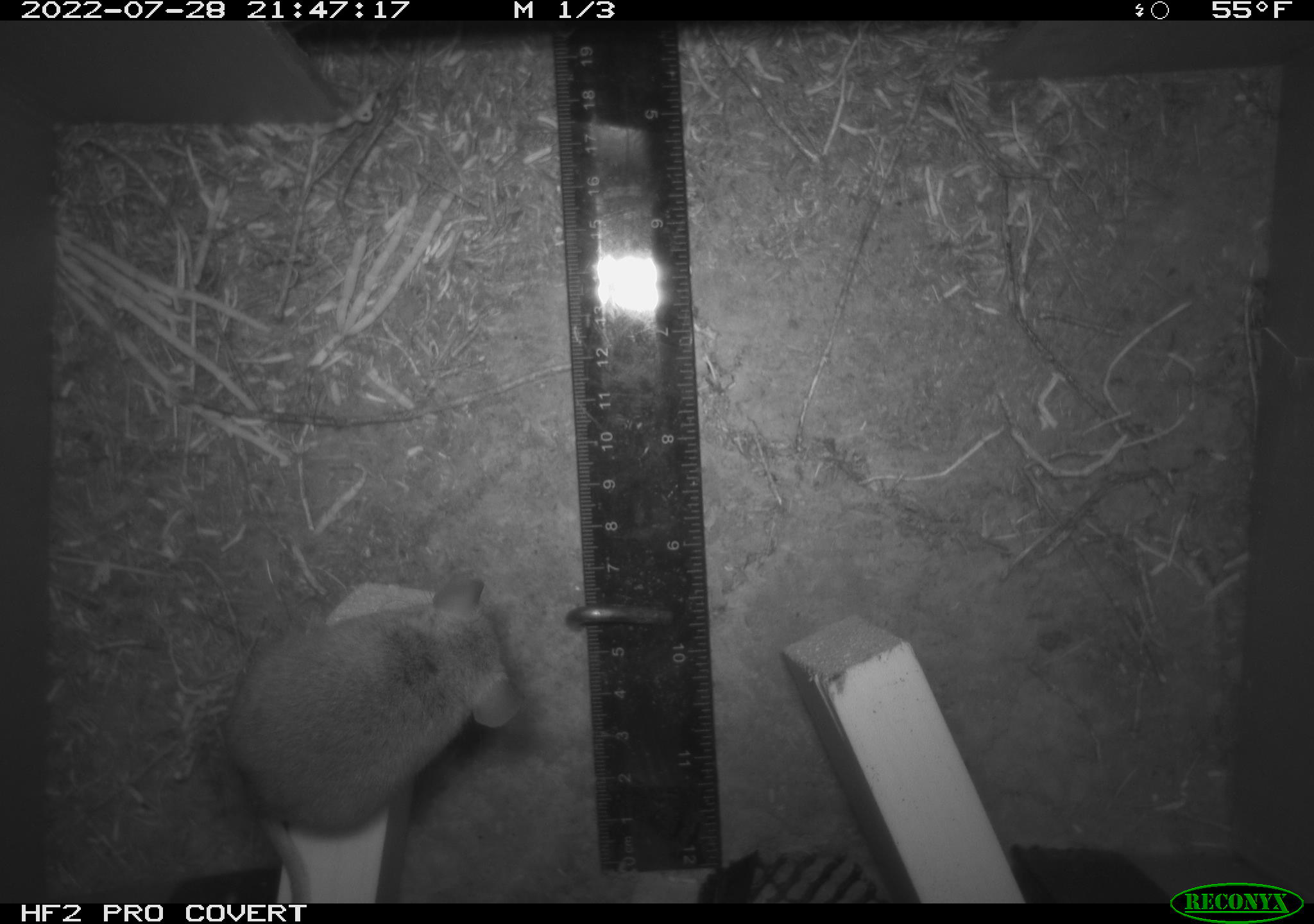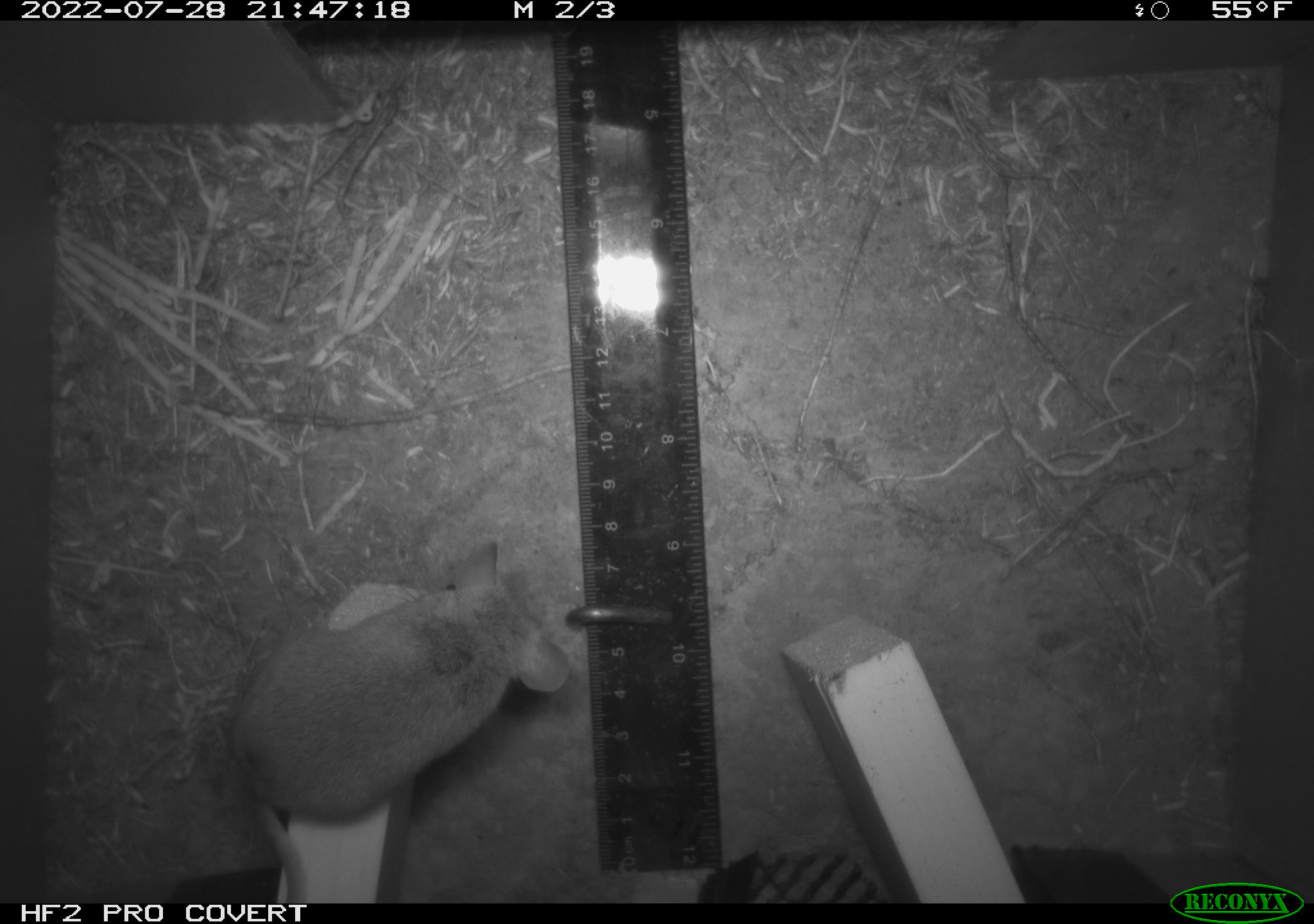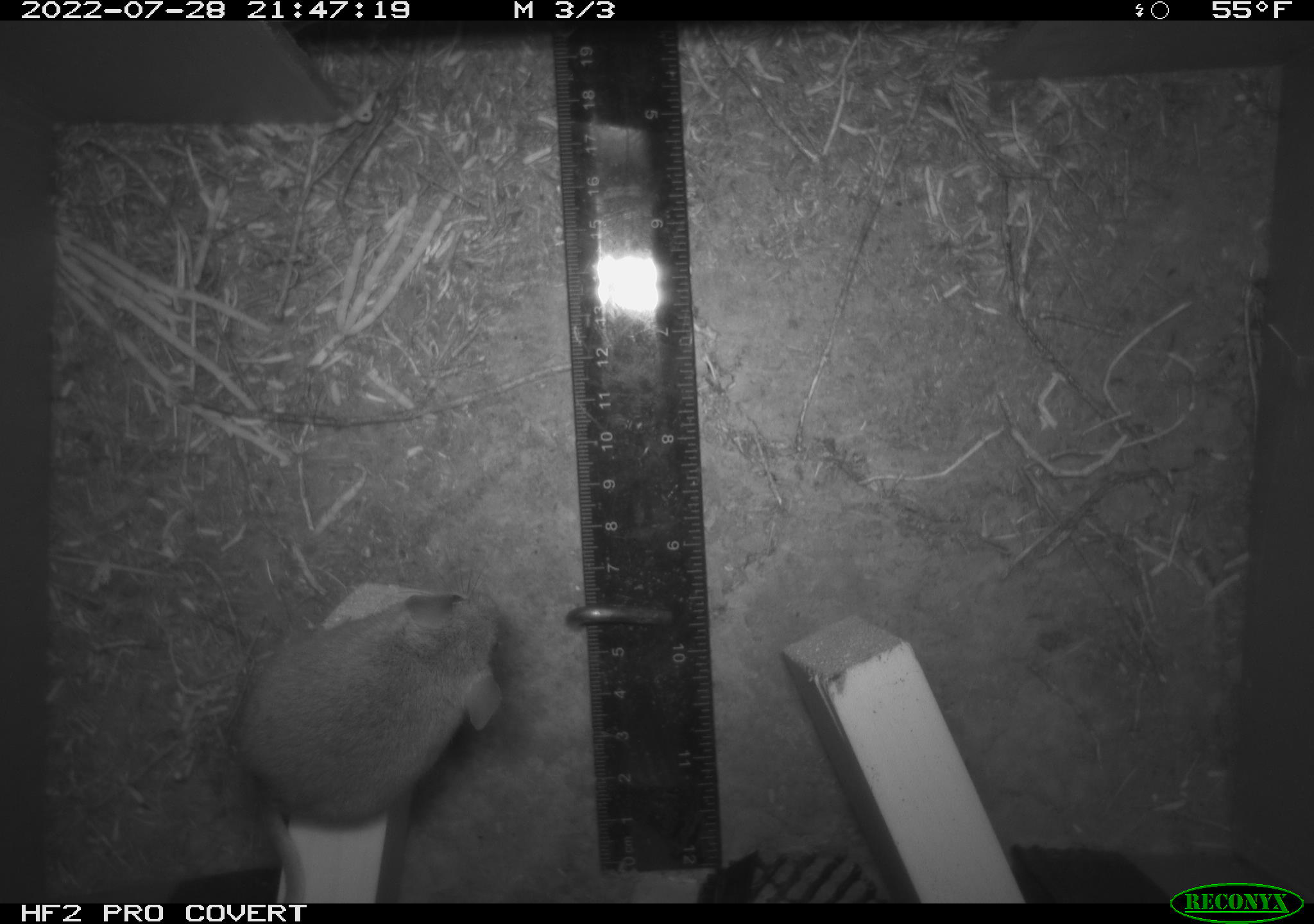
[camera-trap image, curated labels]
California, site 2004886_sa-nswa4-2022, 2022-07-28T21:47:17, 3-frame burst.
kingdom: Animalia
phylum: Chordata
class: Mammalia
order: Rodentia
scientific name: Rodentia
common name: rodent